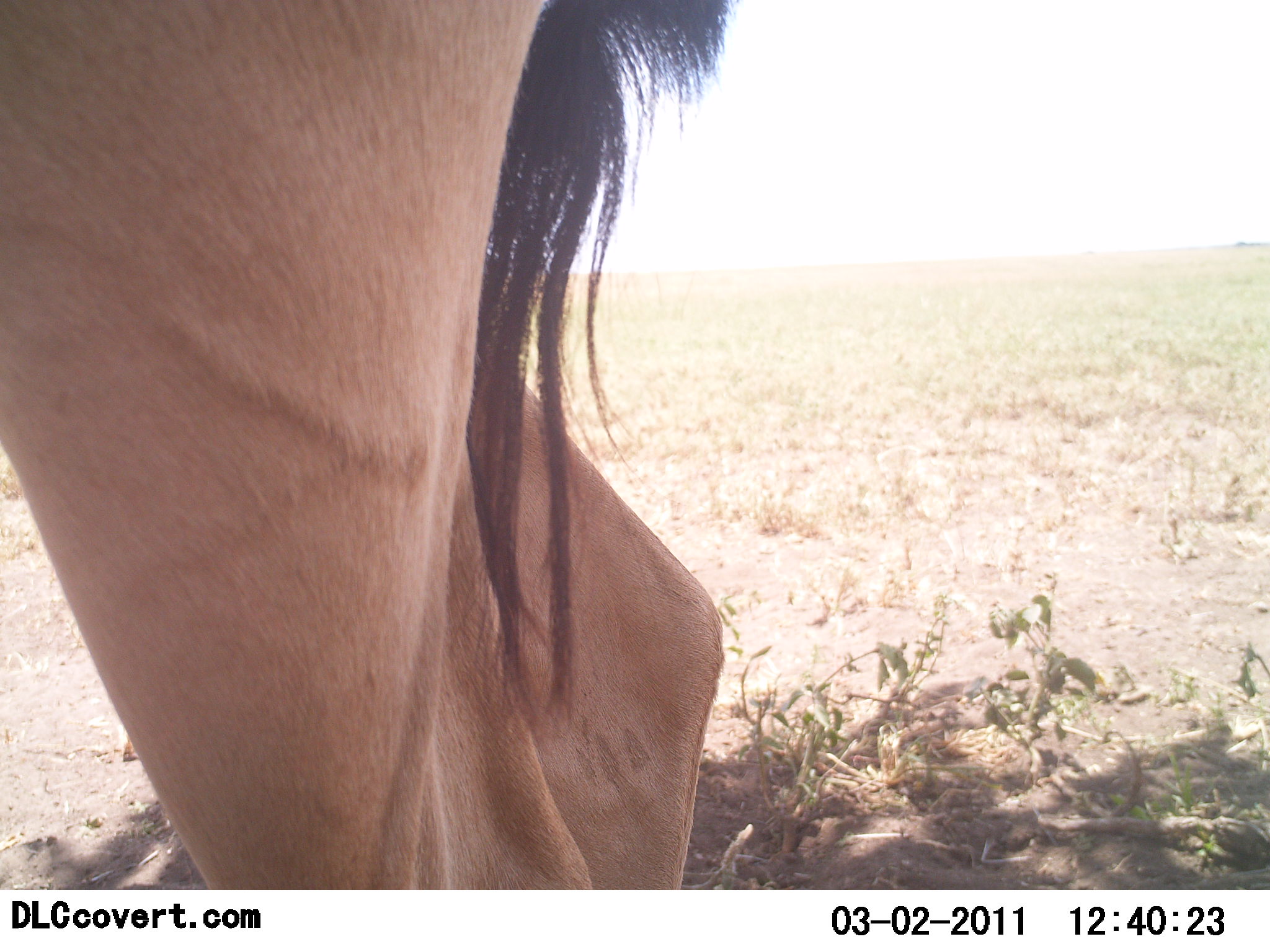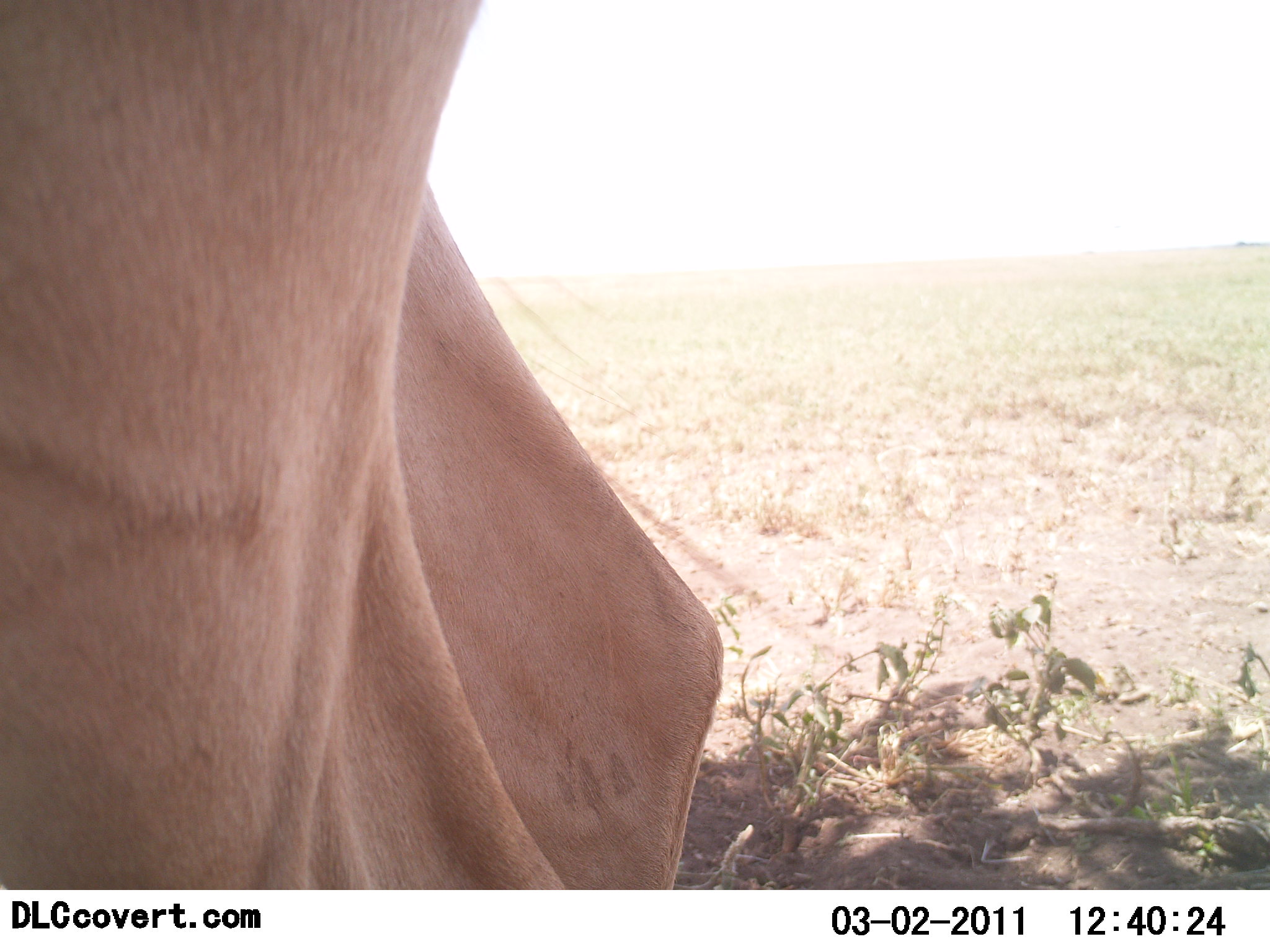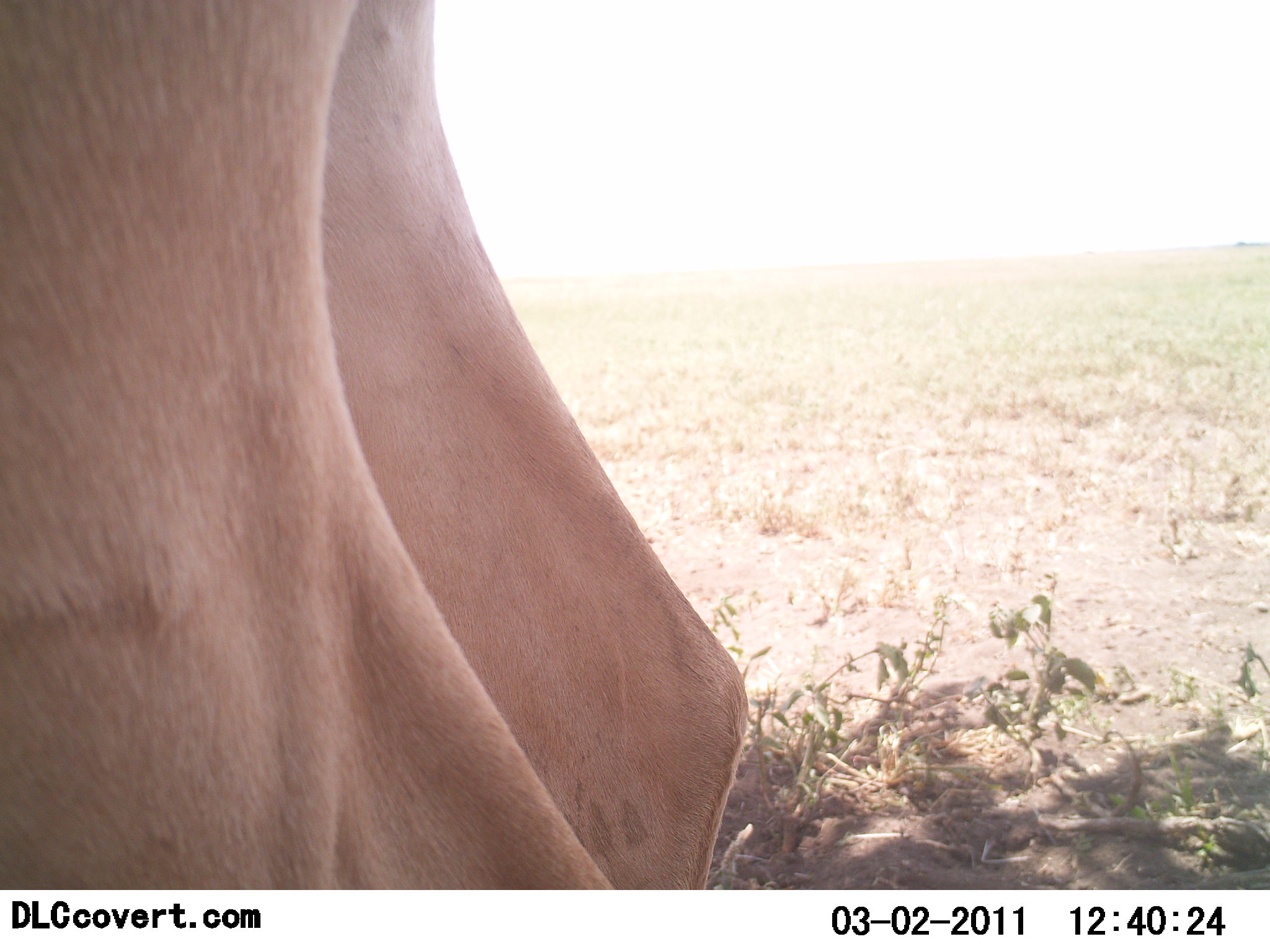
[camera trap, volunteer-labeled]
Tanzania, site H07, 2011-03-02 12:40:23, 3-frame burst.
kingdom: Animalia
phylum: Chordata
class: Mammalia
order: Artiodactyla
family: Bovidae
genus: Alcelaphus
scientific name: Alcelaphus buselaphus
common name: hartebeest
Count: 1.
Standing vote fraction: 90%.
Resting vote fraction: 10%.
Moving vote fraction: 0%.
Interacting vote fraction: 0%.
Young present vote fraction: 0%.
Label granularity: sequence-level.